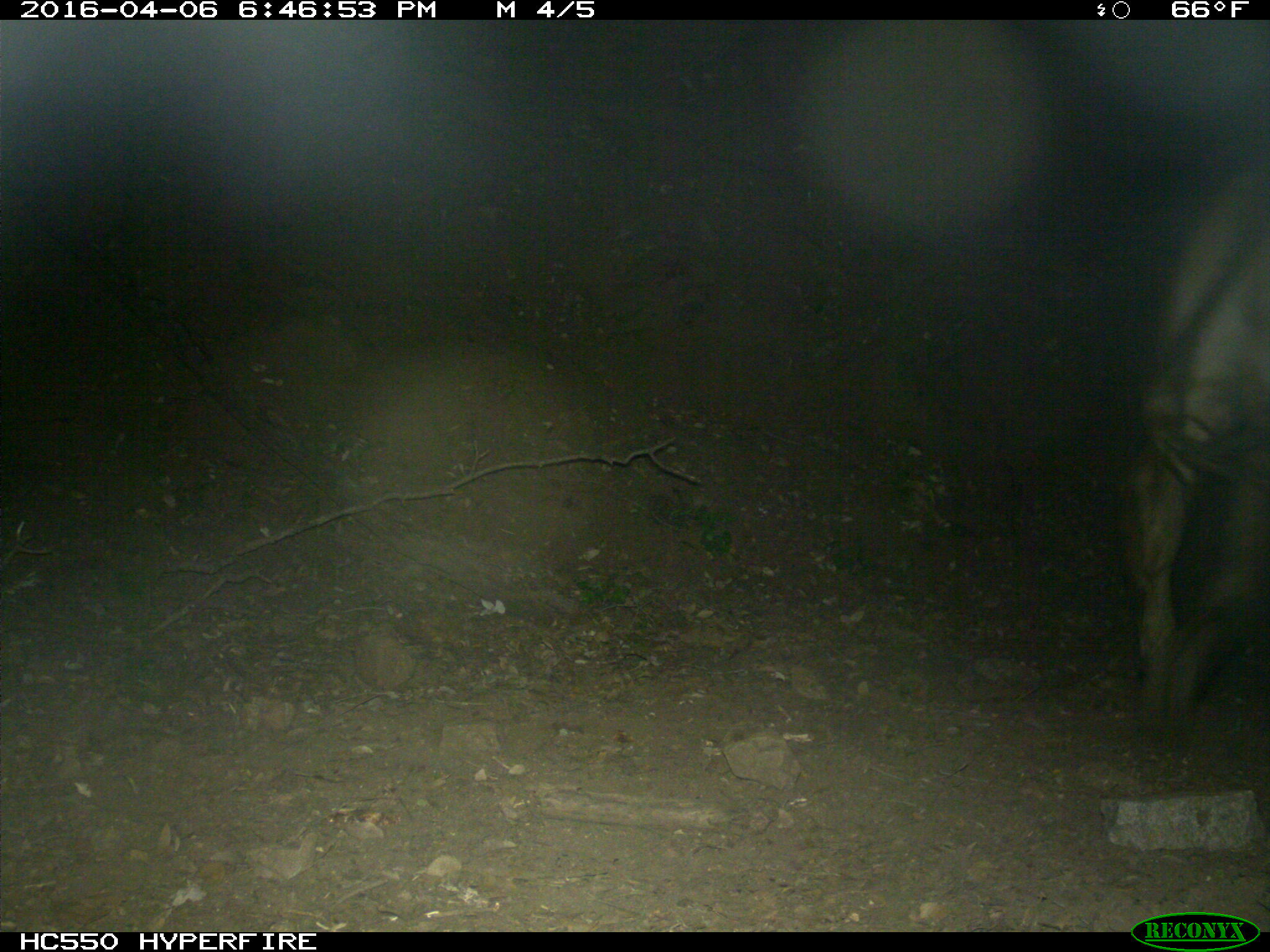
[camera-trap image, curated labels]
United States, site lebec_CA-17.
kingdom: Animalia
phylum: Chordata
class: Mammalia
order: Artiodactyla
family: Bovidae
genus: Bos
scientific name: Bos taurus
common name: domestic cow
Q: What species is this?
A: Bos taurus (domestic cow).